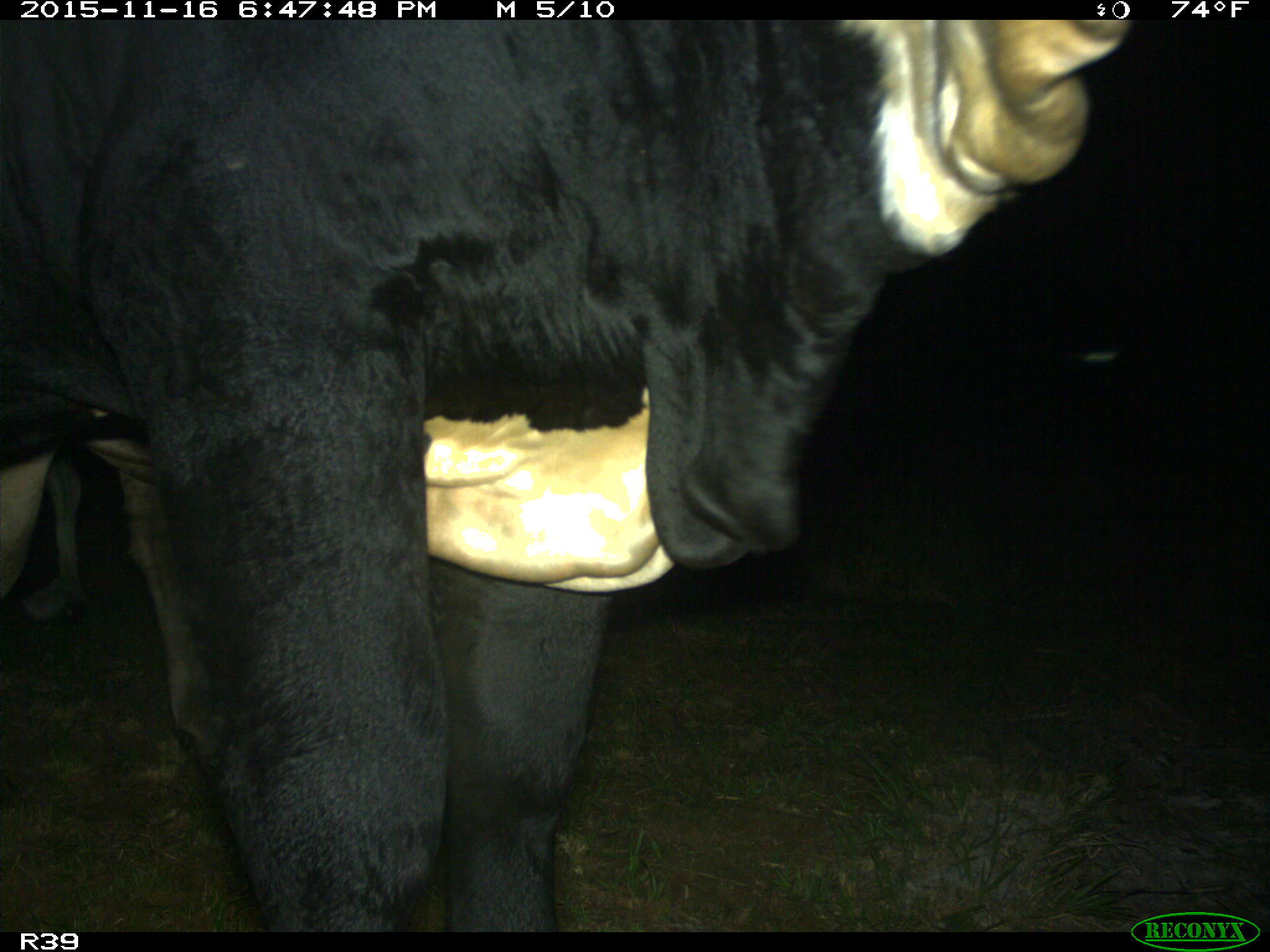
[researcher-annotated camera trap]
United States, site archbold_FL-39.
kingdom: Animalia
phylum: Chordata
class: Mammalia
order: Artiodactyla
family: Bovidae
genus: Bos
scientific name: Bos taurus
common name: domestic cow